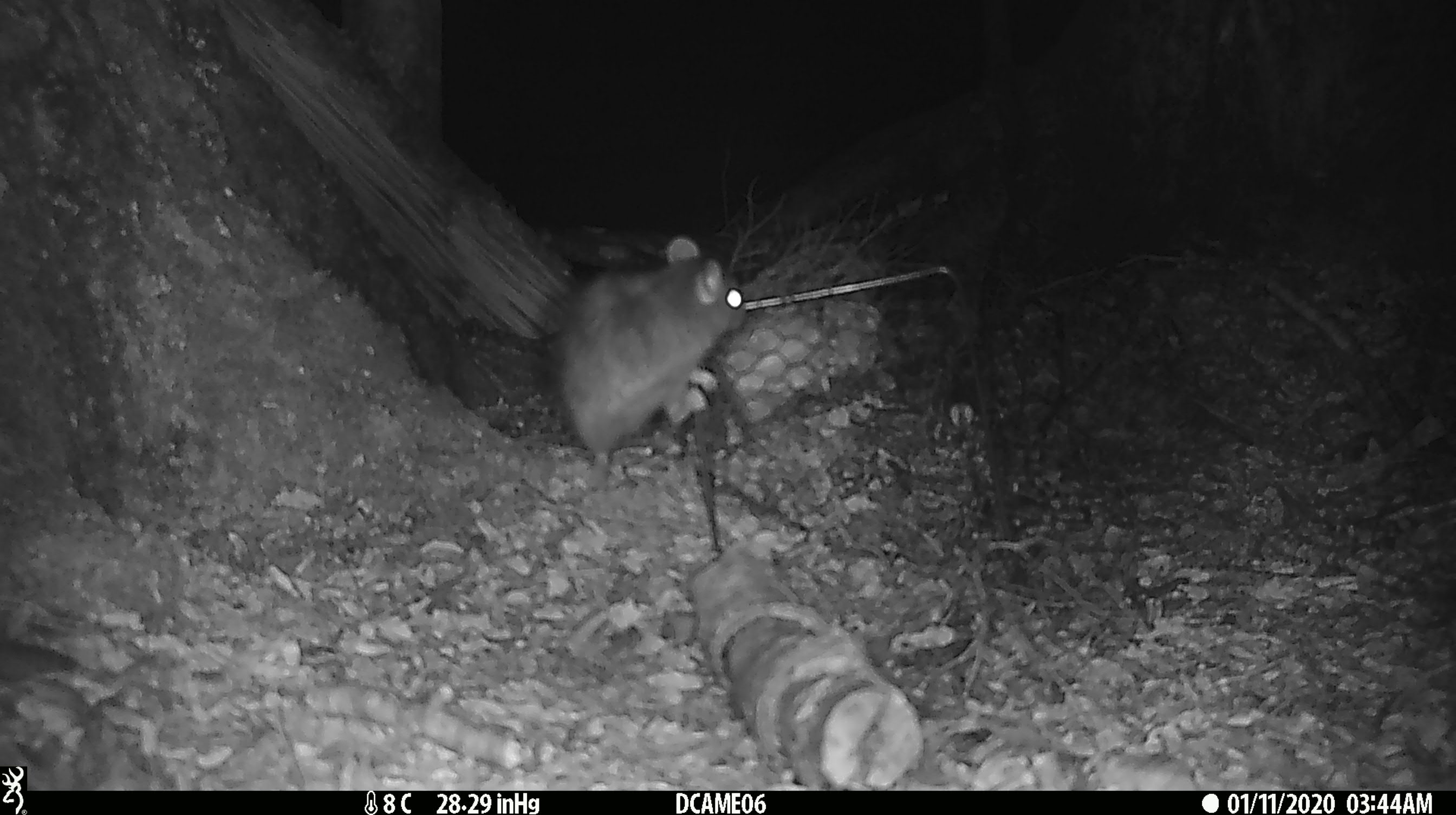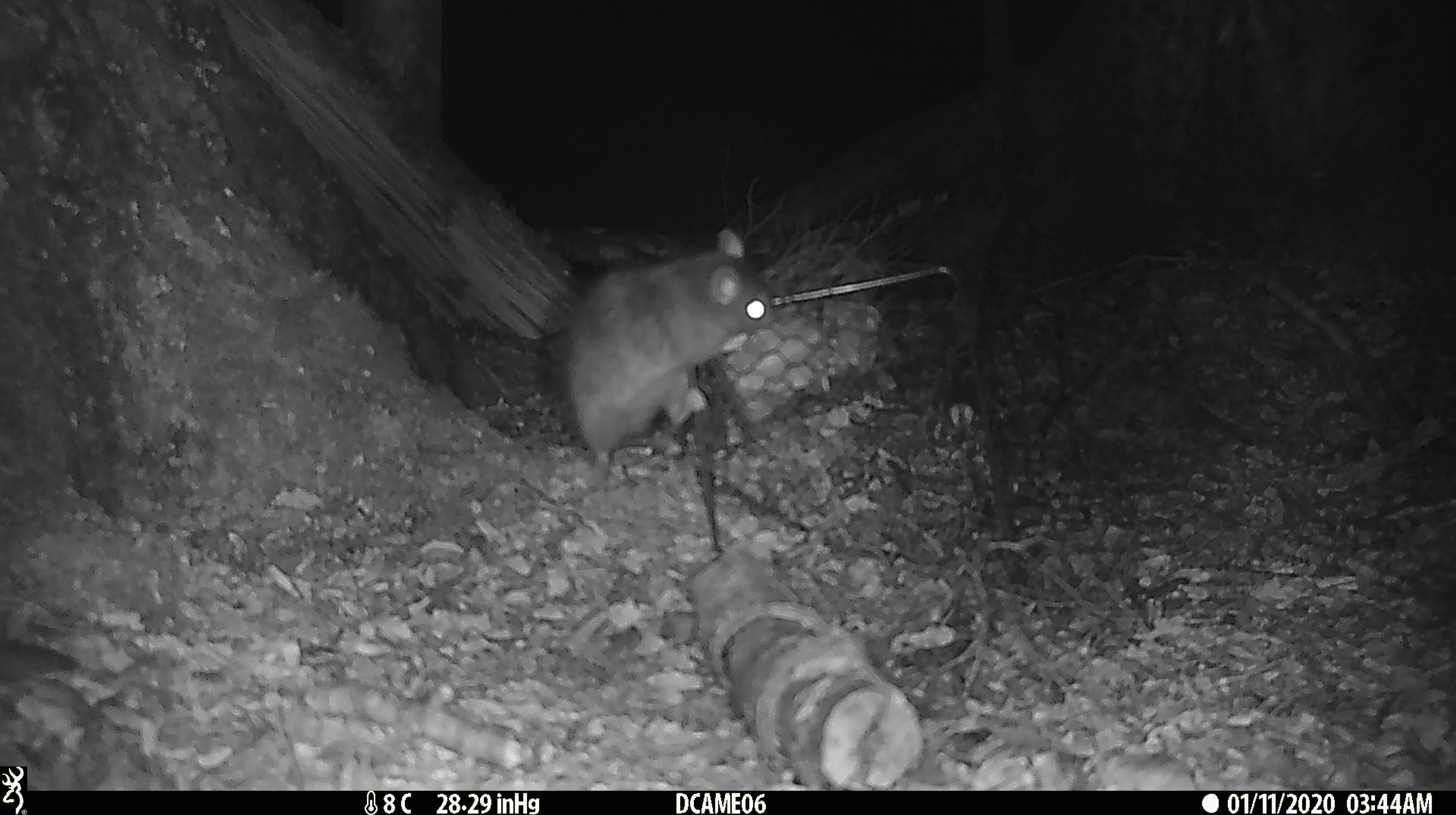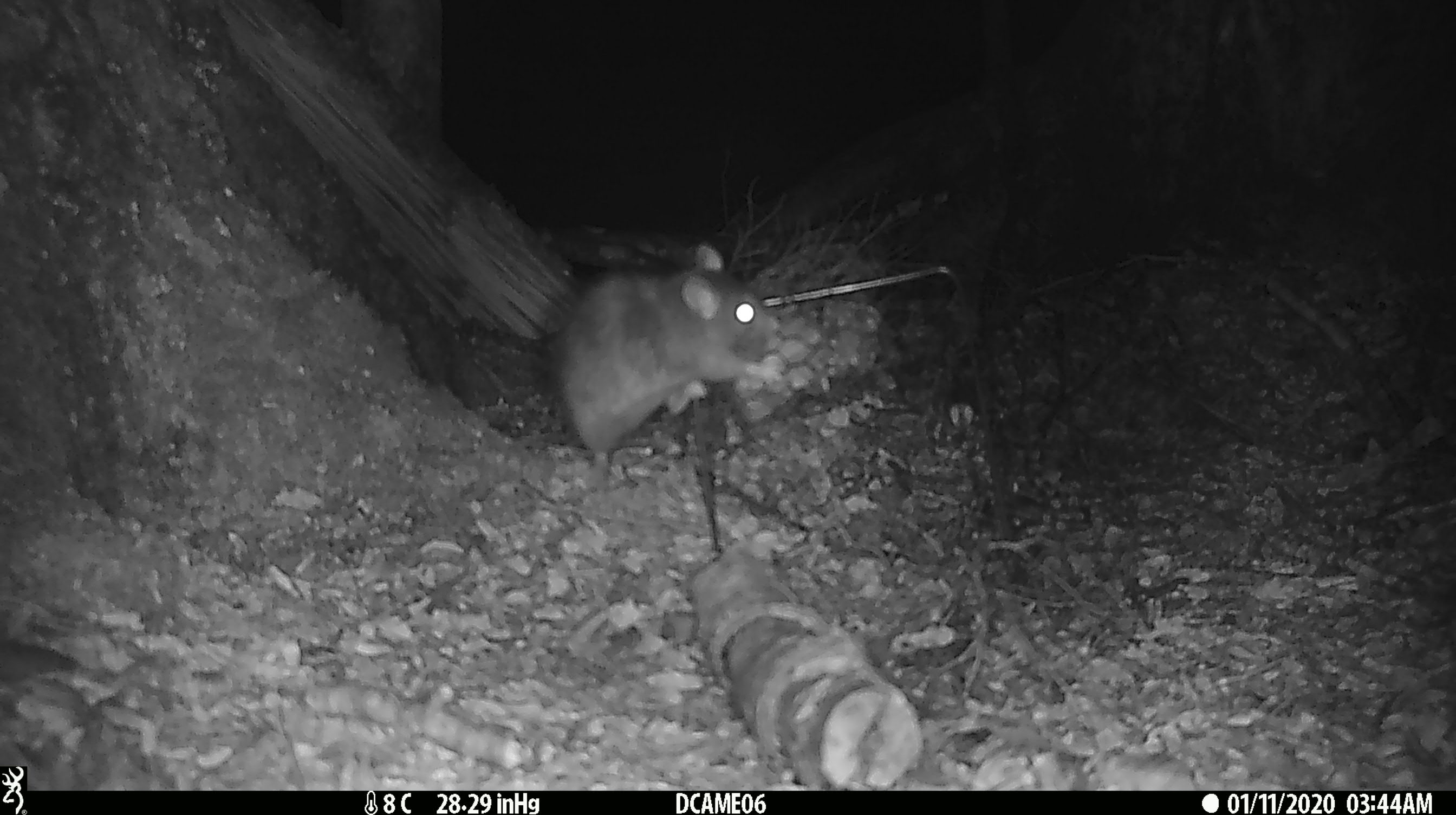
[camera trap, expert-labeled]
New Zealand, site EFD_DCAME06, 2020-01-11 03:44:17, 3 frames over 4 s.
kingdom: Animalia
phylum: Chordata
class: Mammalia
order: Rodentia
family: Muridae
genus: Rattus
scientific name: Rattus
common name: rat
Rat (Rattus).